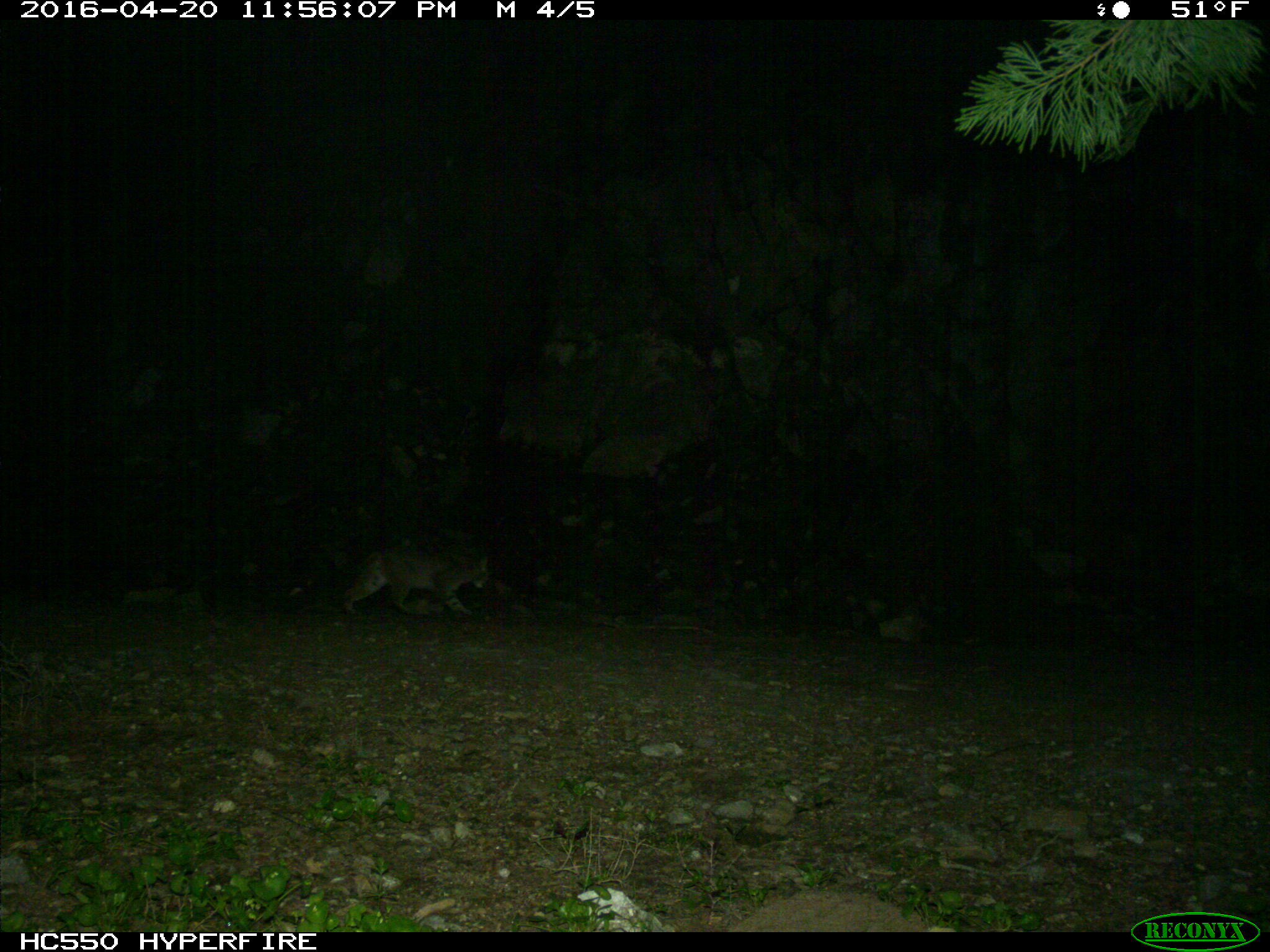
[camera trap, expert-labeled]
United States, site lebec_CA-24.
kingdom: Animalia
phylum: Chordata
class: Mammalia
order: Carnivora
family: Felidae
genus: Lynx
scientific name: Lynx rufus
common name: bobcat